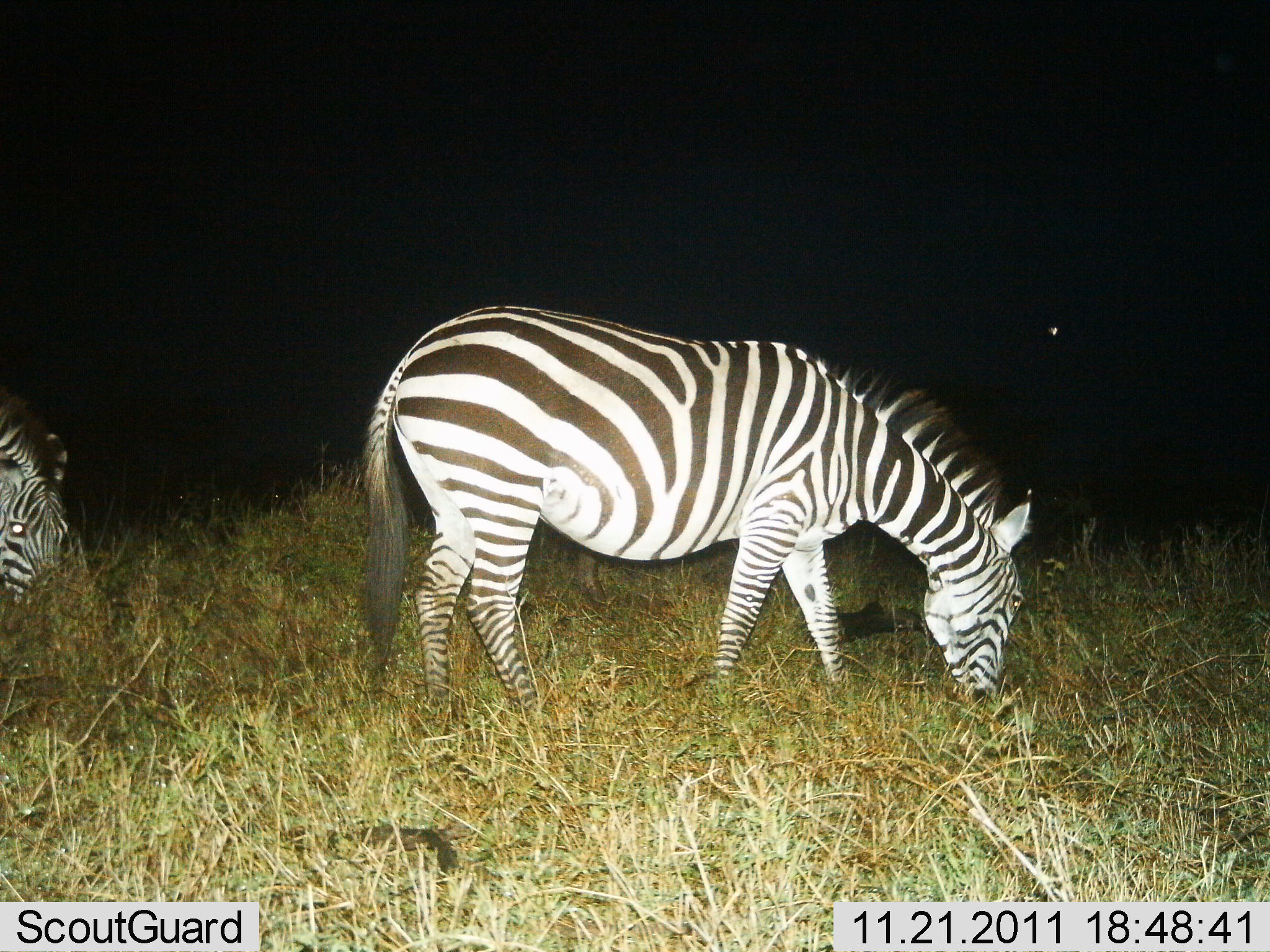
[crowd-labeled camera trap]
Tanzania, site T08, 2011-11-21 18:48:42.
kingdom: Animalia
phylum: Chordata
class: Mammalia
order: Perissodactyla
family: Equidae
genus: Equus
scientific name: Equus quagga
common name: plains zebra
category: zebra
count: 2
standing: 20%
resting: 0%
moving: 10%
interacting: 0%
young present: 0%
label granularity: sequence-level